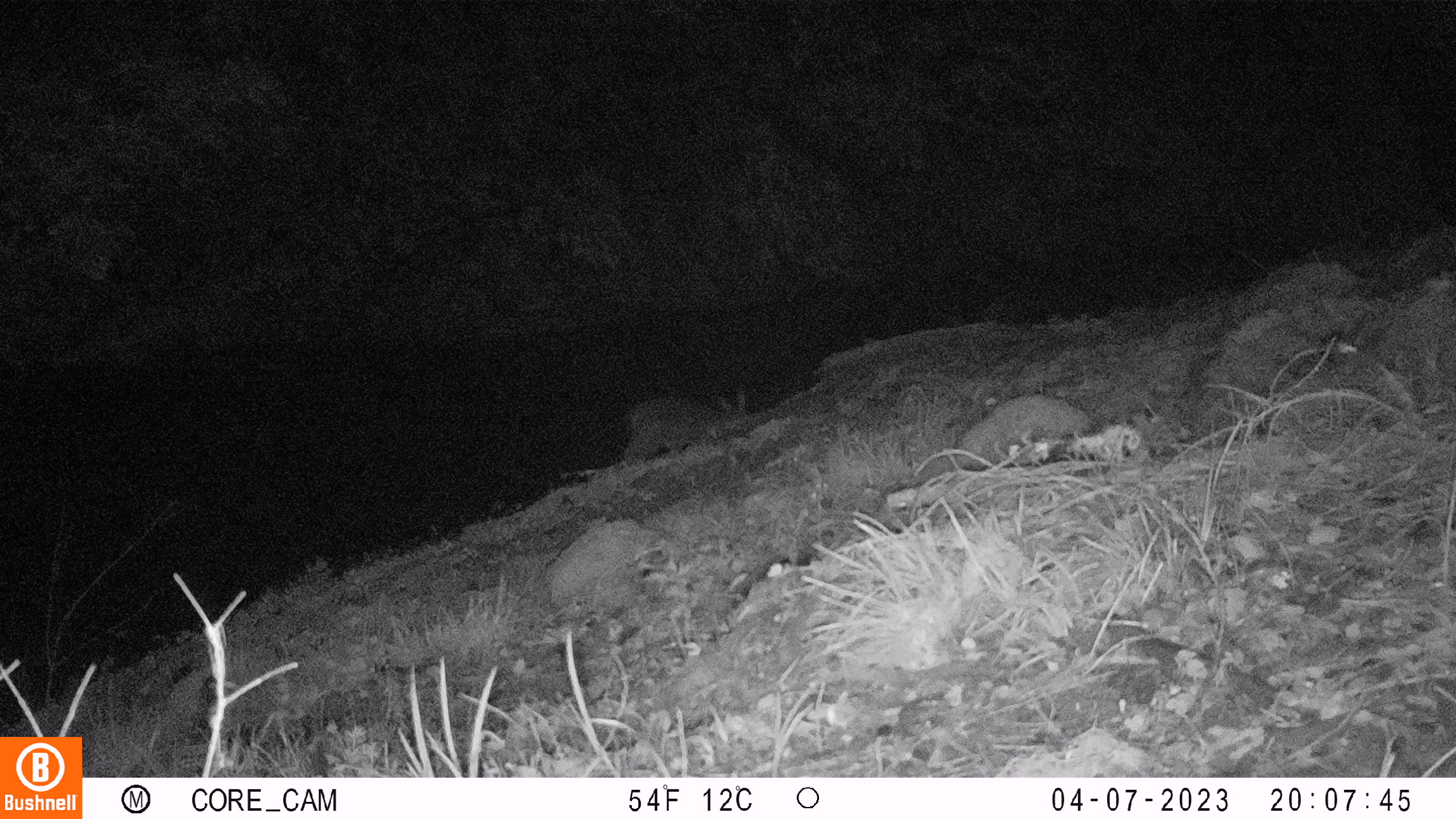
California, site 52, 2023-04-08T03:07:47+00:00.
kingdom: Animalia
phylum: Chordata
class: Mammalia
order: Artiodactyla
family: Cervidae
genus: Odocoileus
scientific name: Odocoileus hemionus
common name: mule deer